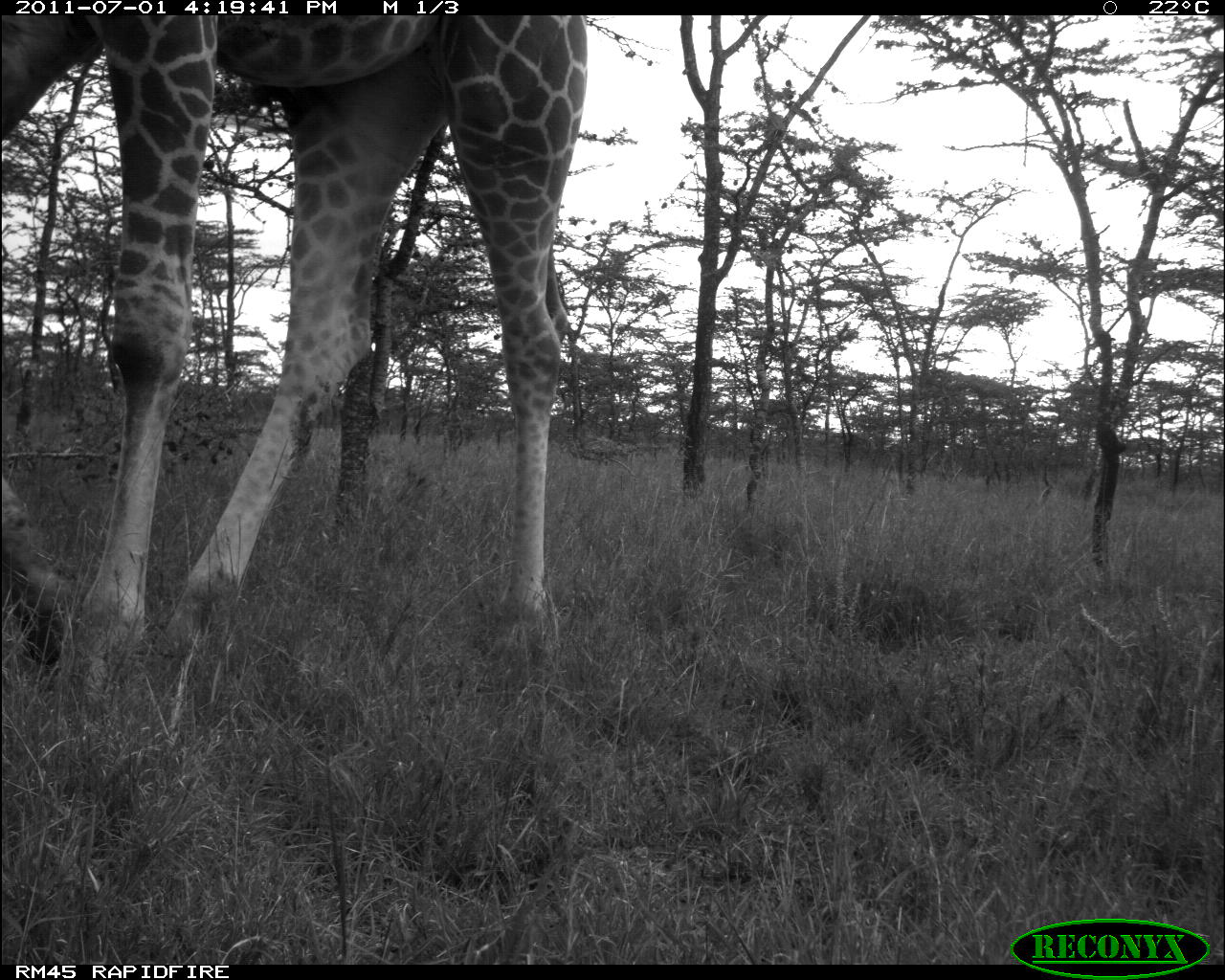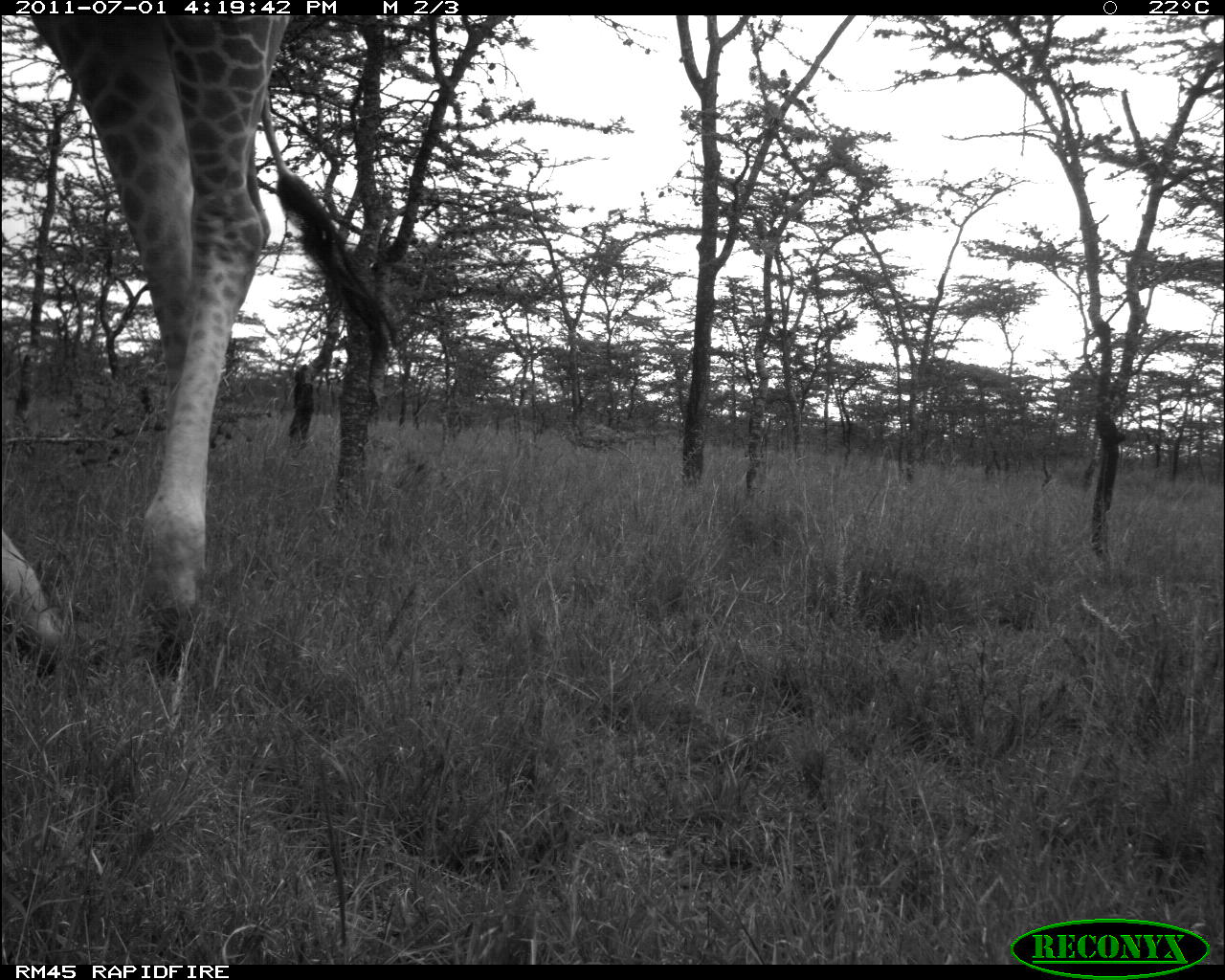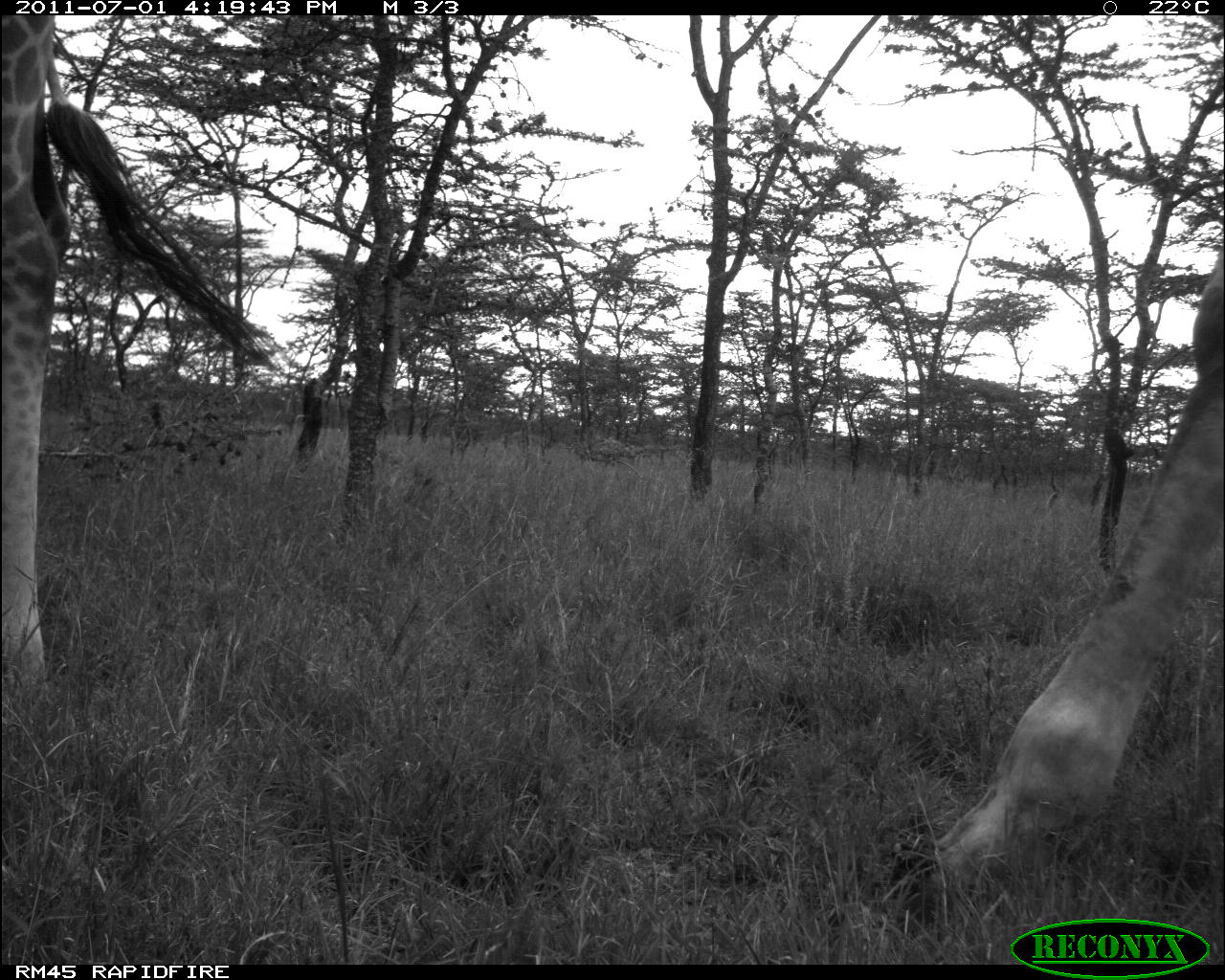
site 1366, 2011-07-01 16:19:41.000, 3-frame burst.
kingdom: Animalia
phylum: Chordata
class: Mammalia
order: Artiodactyla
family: Giraffidae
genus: Giraffa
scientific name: Giraffa camelopardalis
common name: giraffe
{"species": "Giraffa camelopardalis (giraffe)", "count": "1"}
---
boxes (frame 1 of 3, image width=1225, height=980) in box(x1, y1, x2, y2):
giraffa camelopardalis: box(0, 12, 587, 697)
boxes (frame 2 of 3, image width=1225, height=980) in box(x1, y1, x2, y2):
giraffa camelopardalis: box(3, 12, 402, 678)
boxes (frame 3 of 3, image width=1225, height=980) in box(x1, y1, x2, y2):
giraffa camelopardalis: box(882, 240, 1225, 921); box(0, 15, 283, 698)